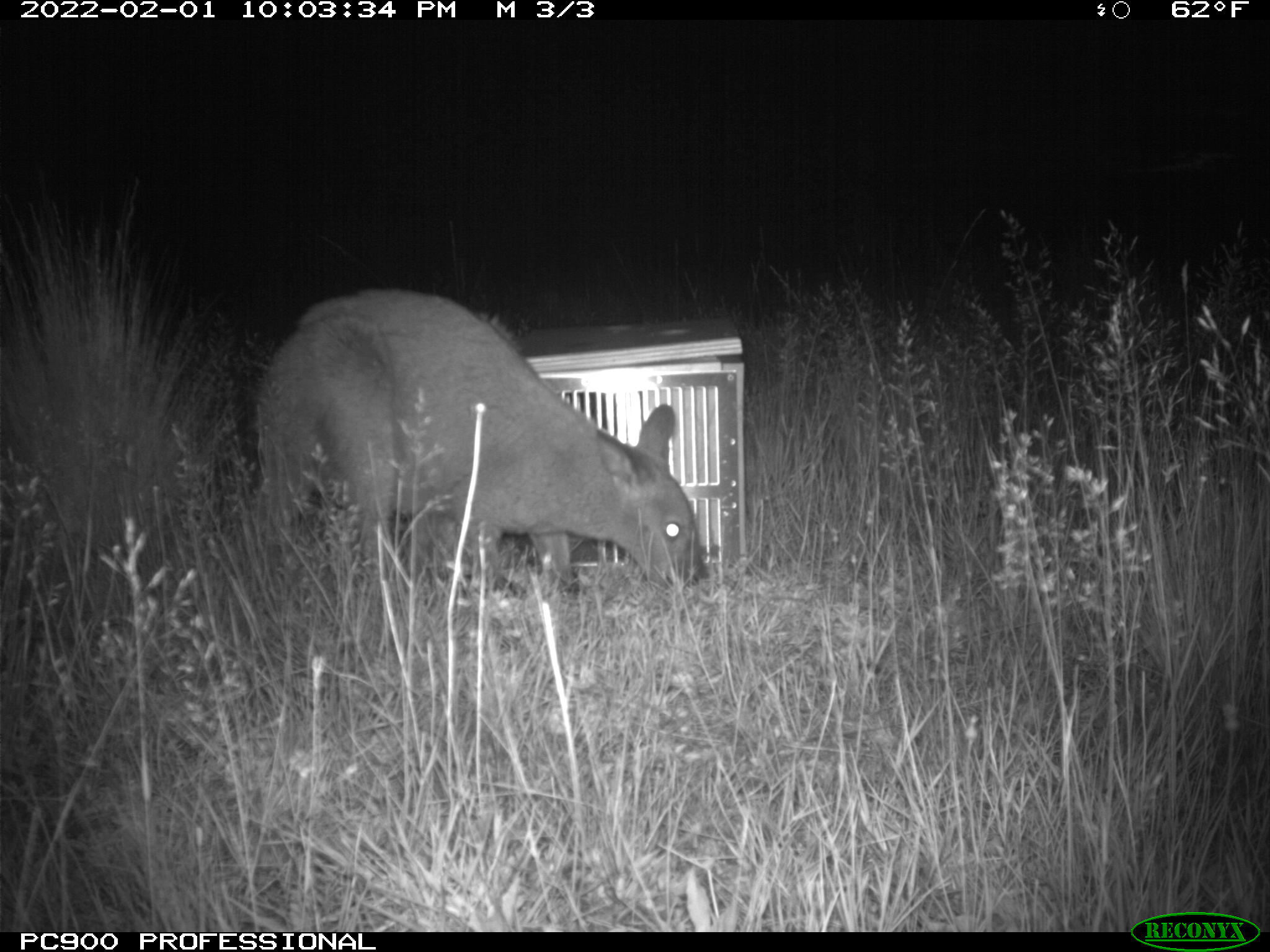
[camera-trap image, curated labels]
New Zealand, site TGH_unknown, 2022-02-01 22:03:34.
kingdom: Animalia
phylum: Chordata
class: Mammalia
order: Diprotodontia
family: Macropodidae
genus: Notamacropus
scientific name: Notamacropus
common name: wallaby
Wallaby (Notamacropus).